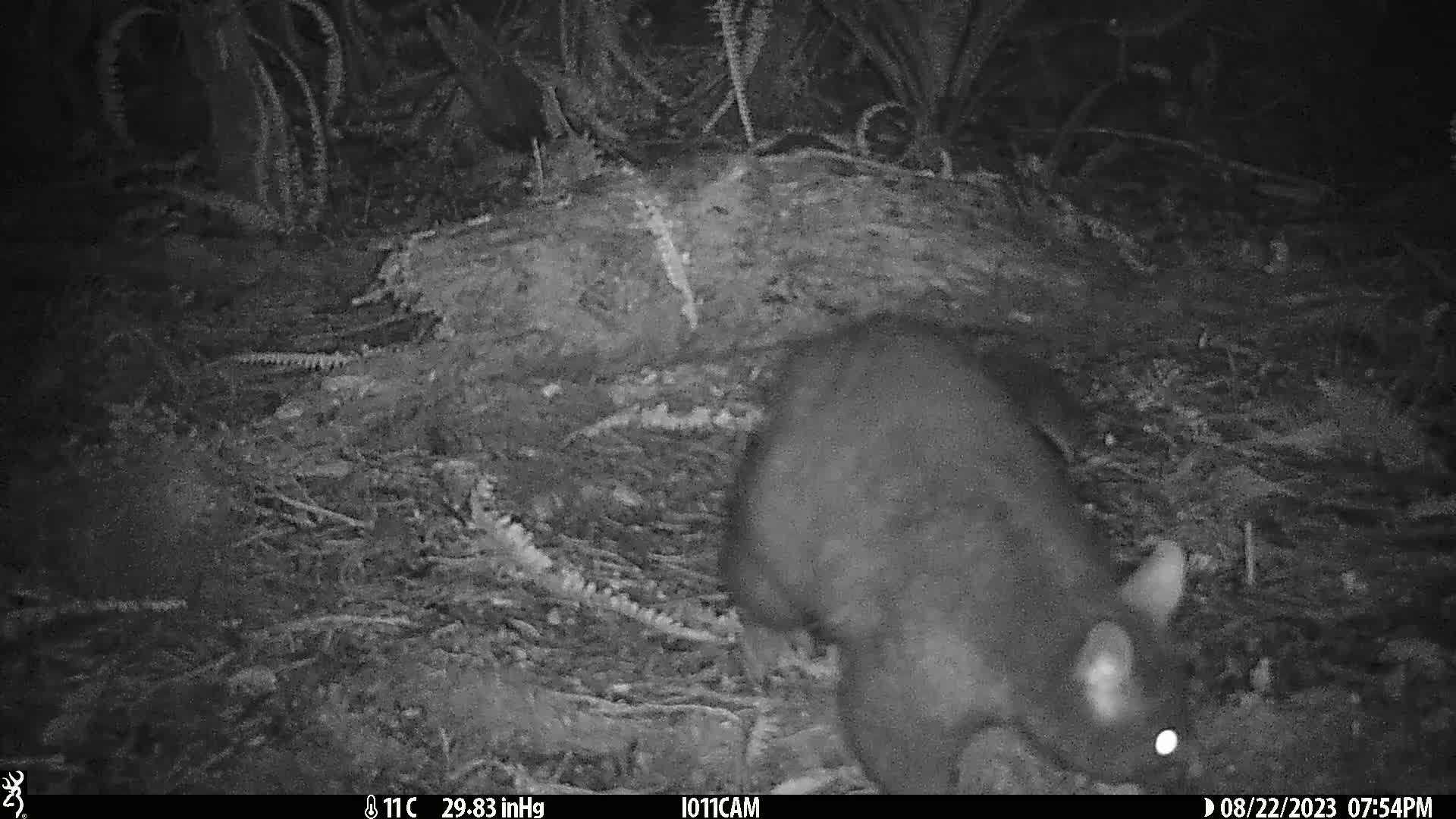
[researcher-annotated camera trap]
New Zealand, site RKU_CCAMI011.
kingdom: Animalia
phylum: Chordata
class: Mammalia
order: Diprotodontia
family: Phalangeridae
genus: Trichosurus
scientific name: Trichosurus vulpecula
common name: common brushtail possum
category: possum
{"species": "possum (common brushtail possum) (Trichosurus vulpecula)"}